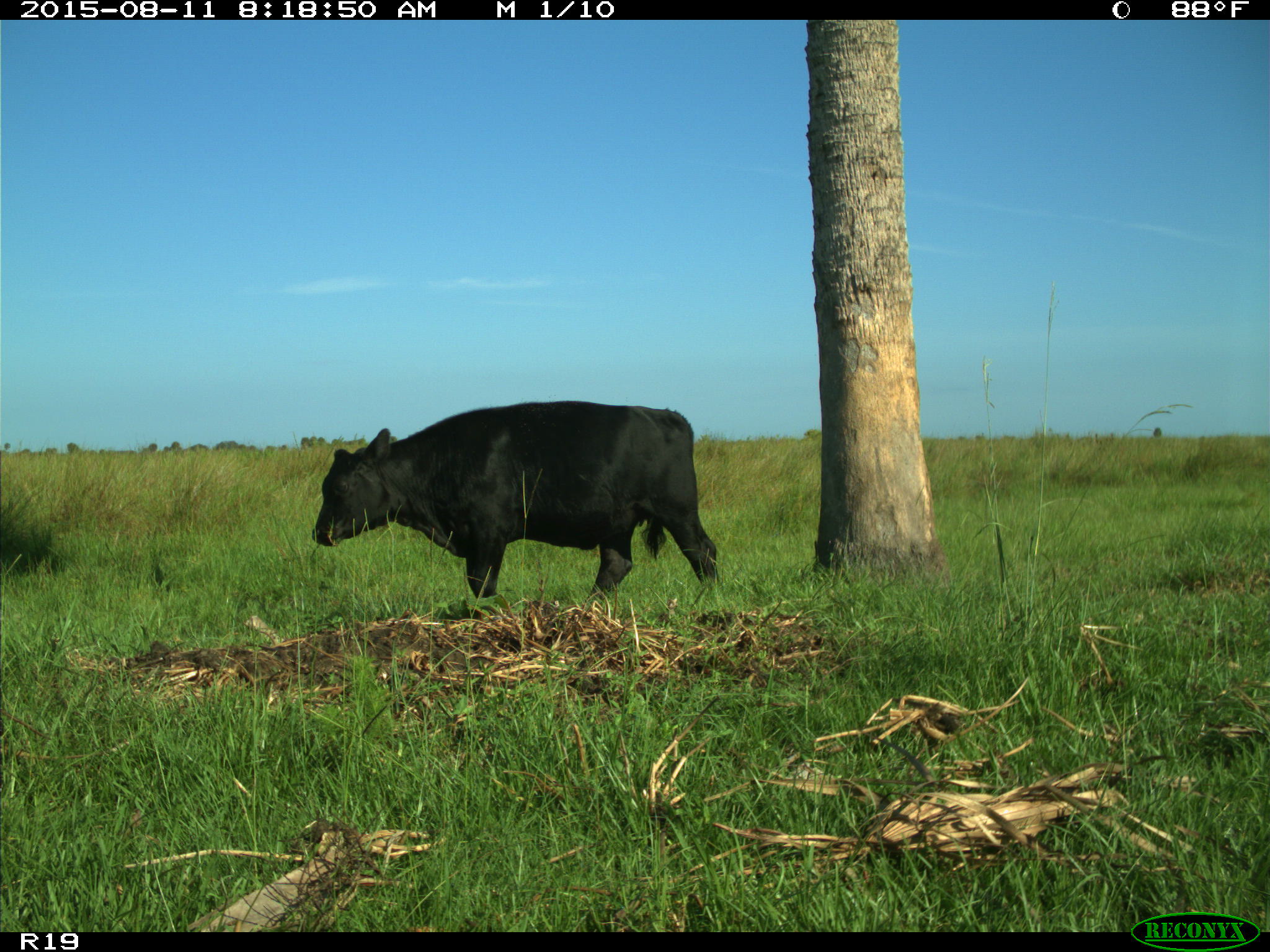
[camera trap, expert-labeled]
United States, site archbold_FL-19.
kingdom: Animalia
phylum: Chordata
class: Mammalia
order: Artiodactyla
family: Bovidae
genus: Bos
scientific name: Bos taurus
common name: domestic cow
Bos taurus (domestic cow).